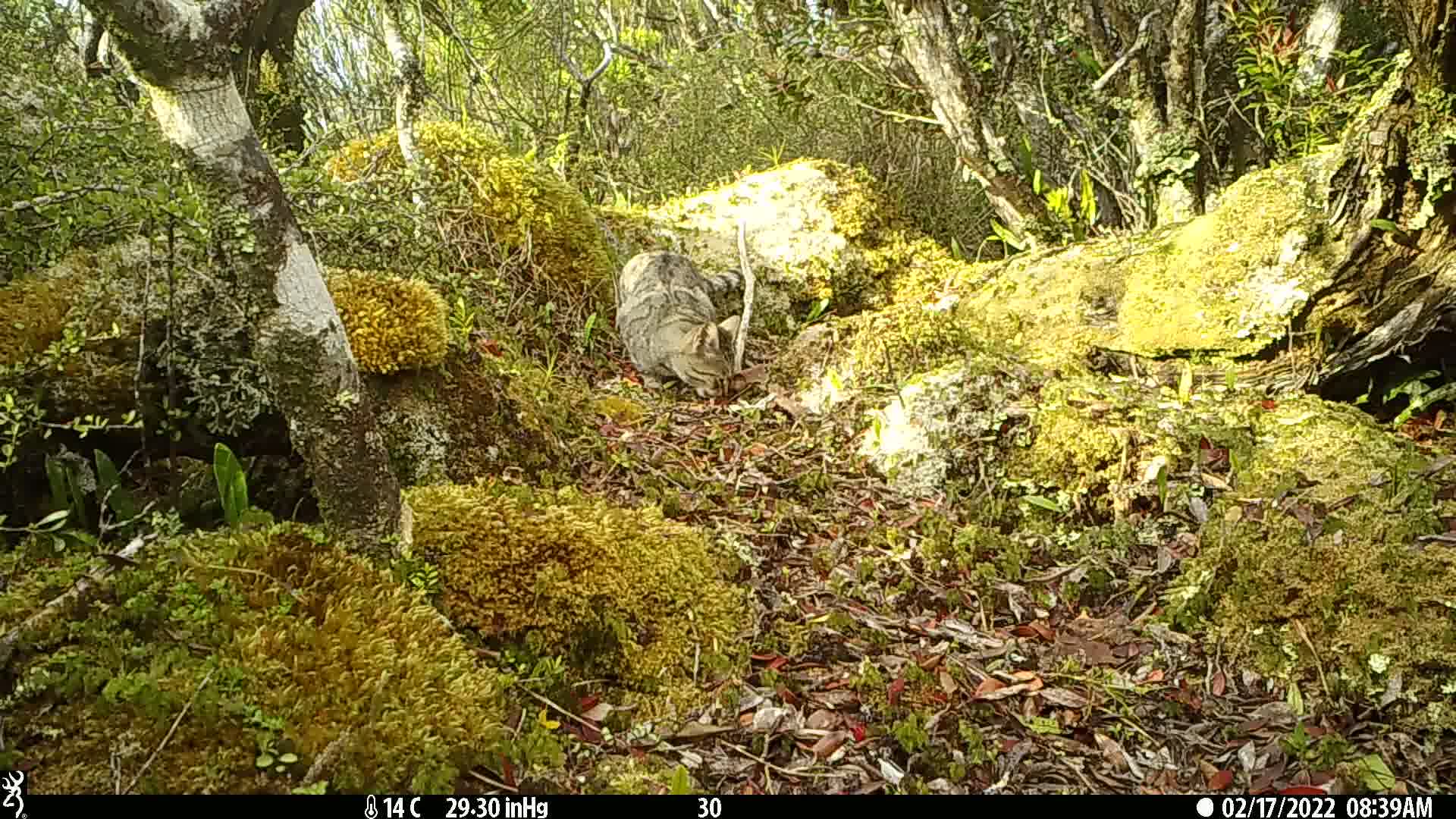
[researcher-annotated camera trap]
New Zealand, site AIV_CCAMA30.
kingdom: Animalia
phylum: Chordata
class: Mammalia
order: Carnivora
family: Felidae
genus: Felis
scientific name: Felis catus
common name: domestic cat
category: cat